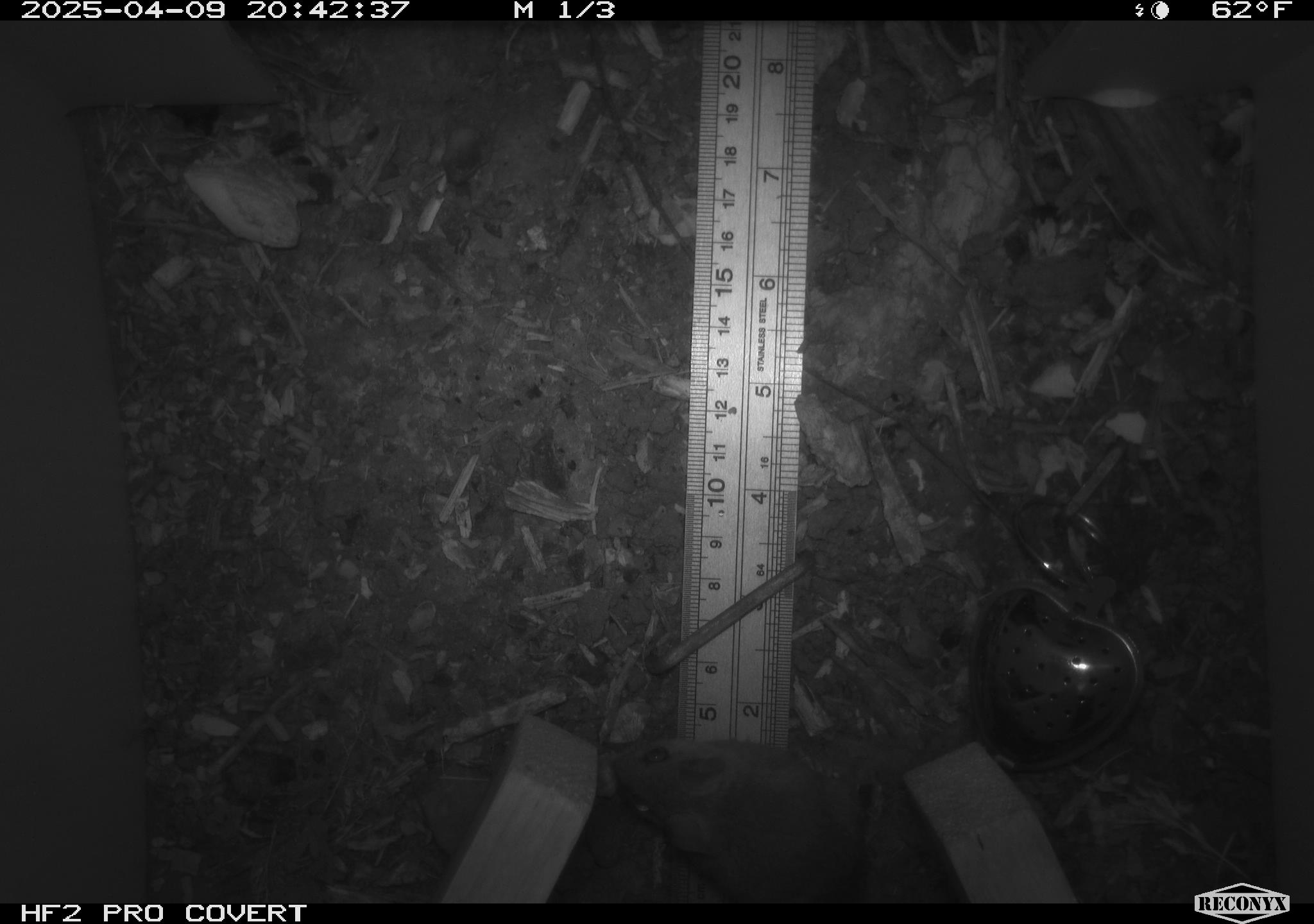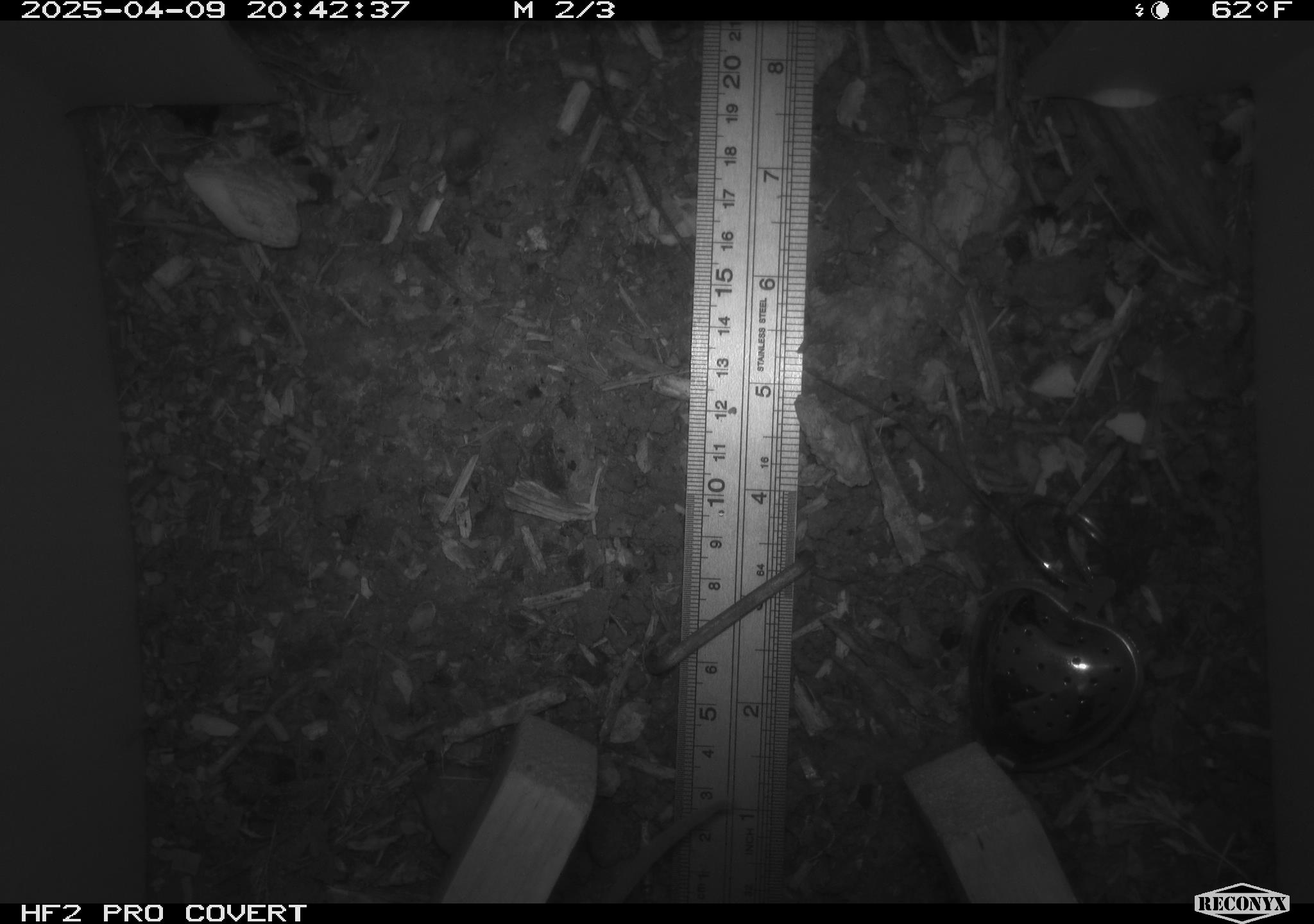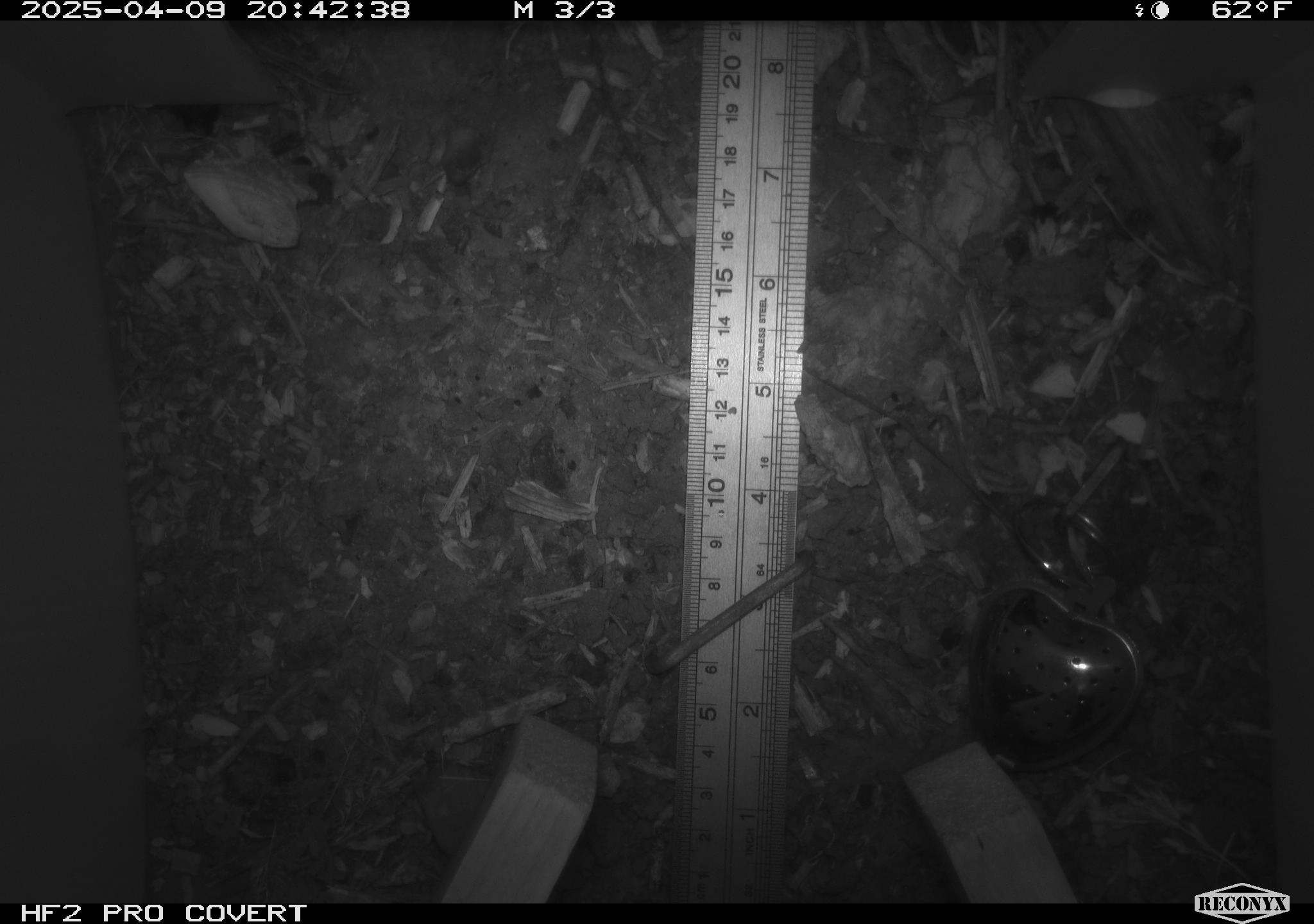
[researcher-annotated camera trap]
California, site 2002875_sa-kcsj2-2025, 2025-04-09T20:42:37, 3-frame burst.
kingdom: Animalia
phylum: Chordata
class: Mammalia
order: Rodentia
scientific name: Rodentia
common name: rodent